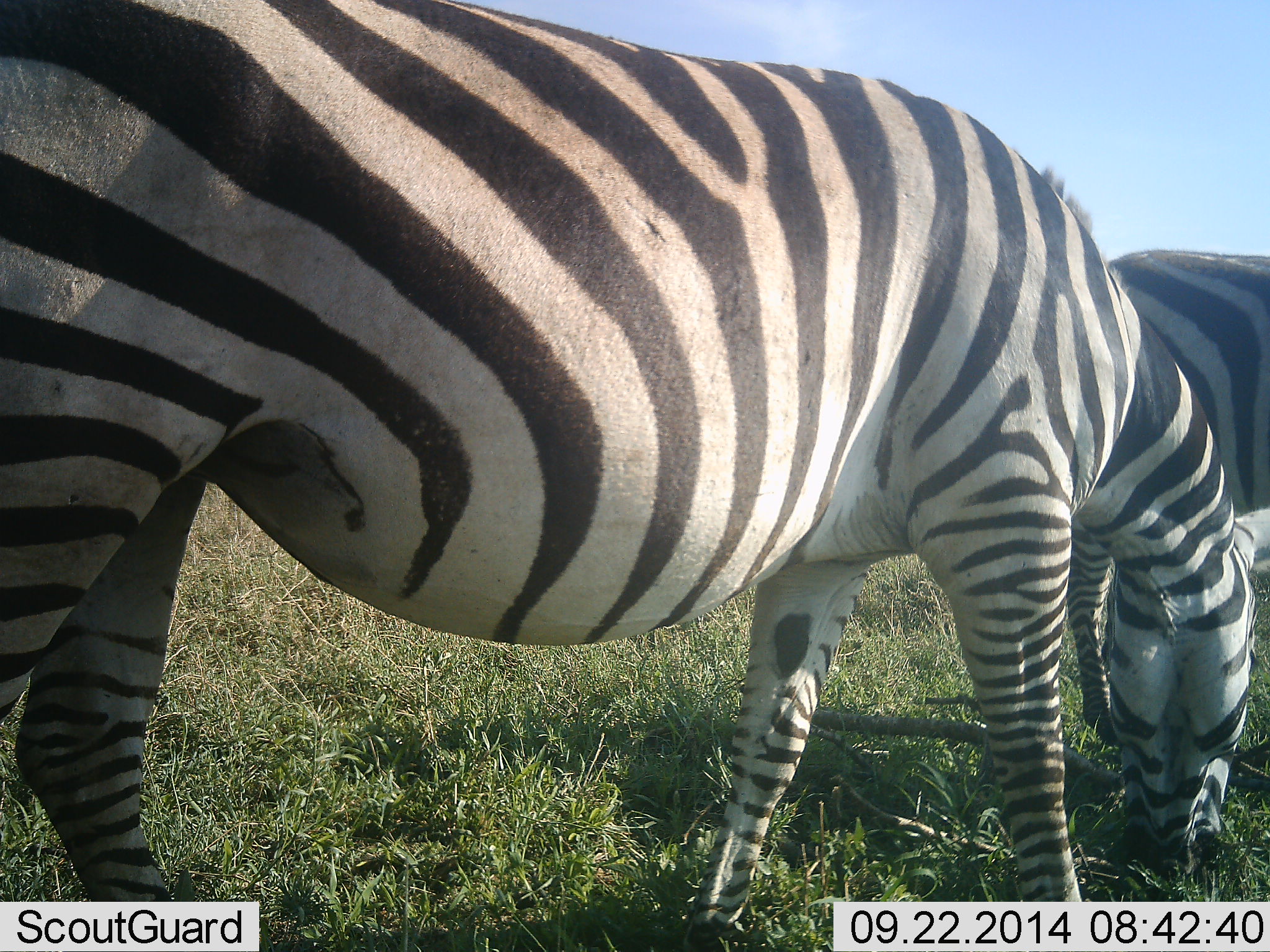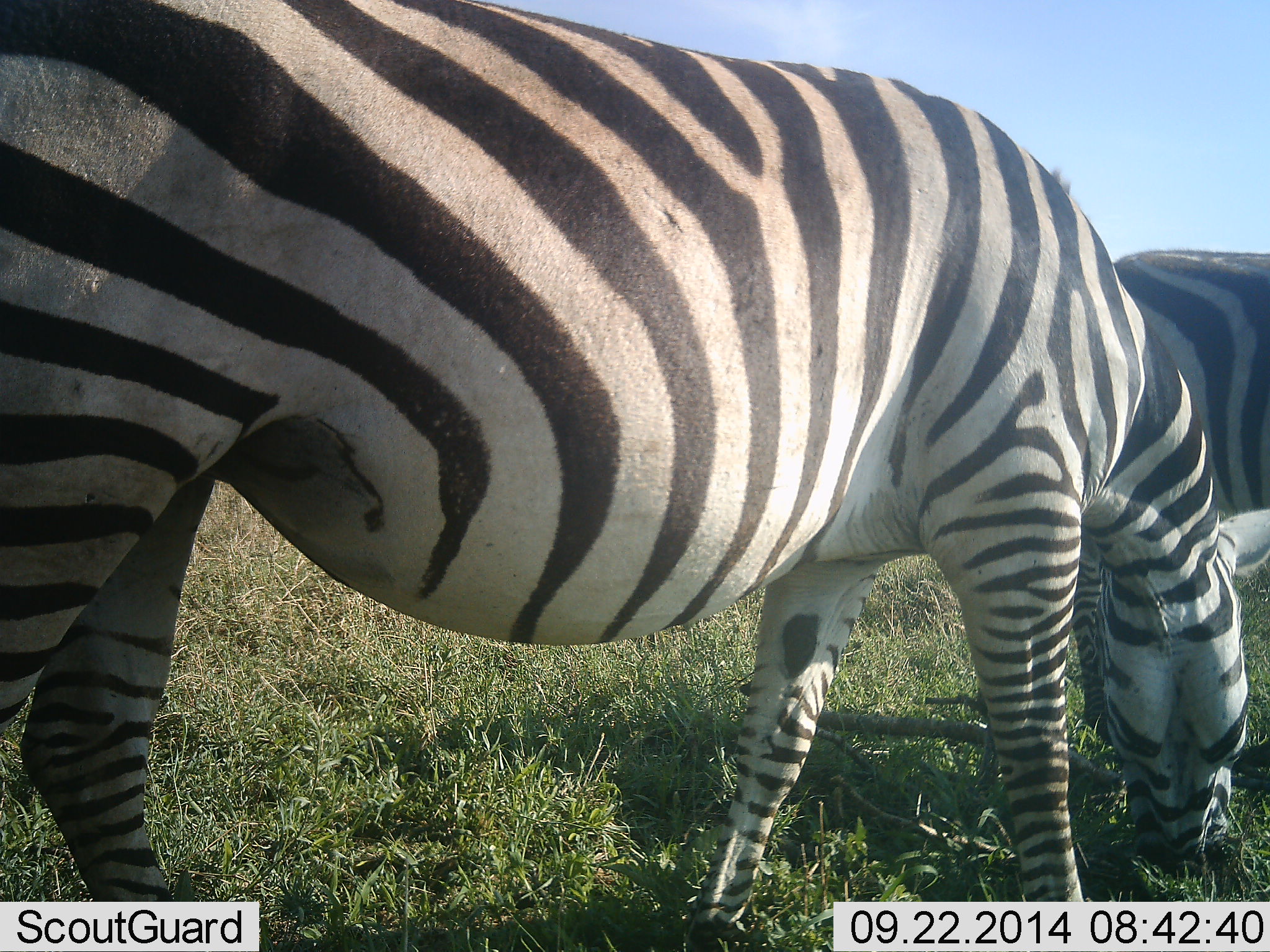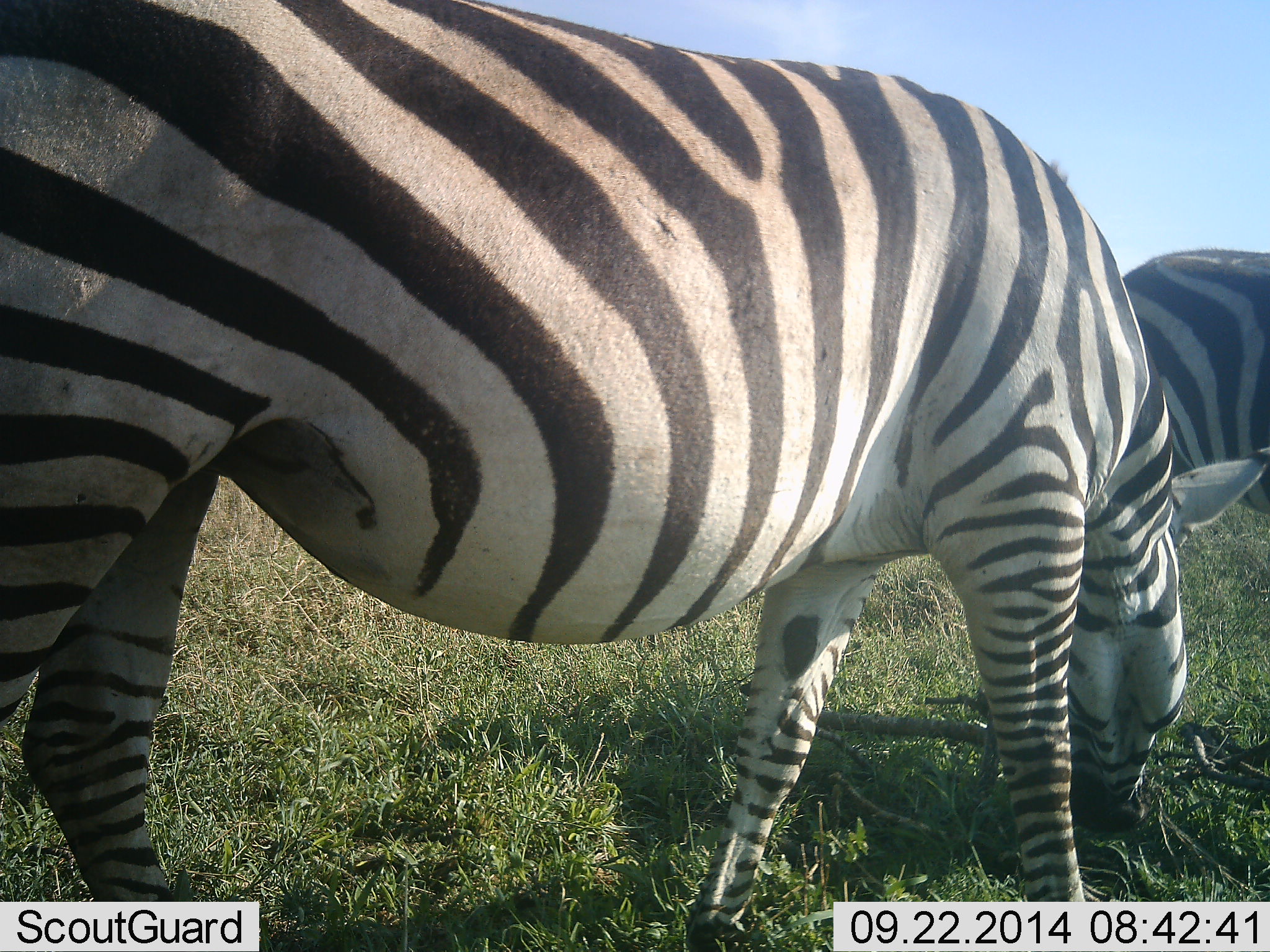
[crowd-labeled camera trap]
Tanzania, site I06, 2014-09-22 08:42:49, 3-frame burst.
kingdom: Animalia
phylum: Chordata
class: Mammalia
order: Perissodactyla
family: Equidae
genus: Equus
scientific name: Equus quagga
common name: plains zebra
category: zebra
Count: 2.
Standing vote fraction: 30%.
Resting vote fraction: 0%.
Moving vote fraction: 0%.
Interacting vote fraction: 0%.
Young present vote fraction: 0%.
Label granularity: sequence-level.